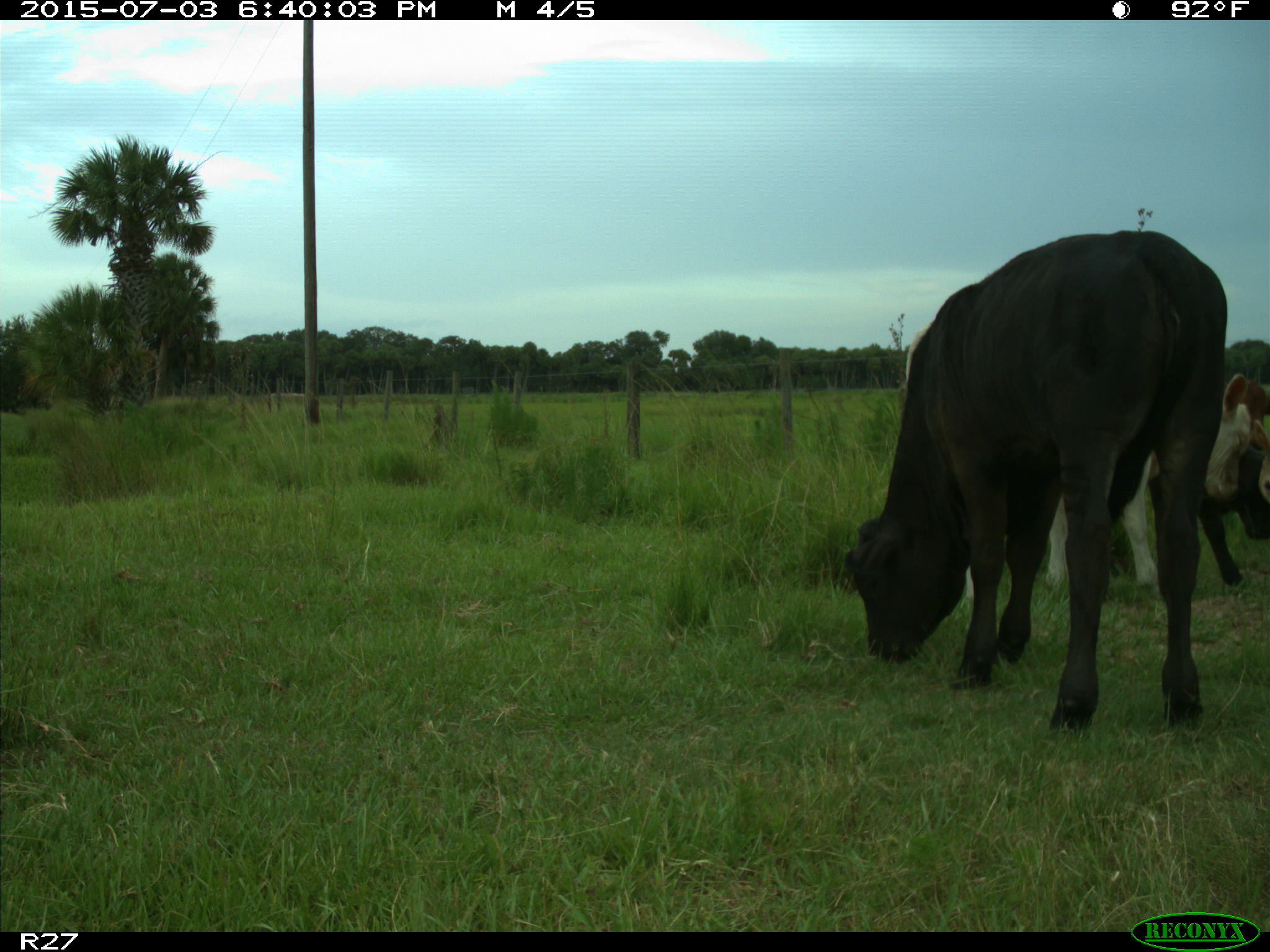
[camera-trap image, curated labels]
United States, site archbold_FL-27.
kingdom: Animalia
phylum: Chordata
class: Mammalia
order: Artiodactyla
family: Bovidae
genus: Bos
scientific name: Bos taurus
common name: domestic cow